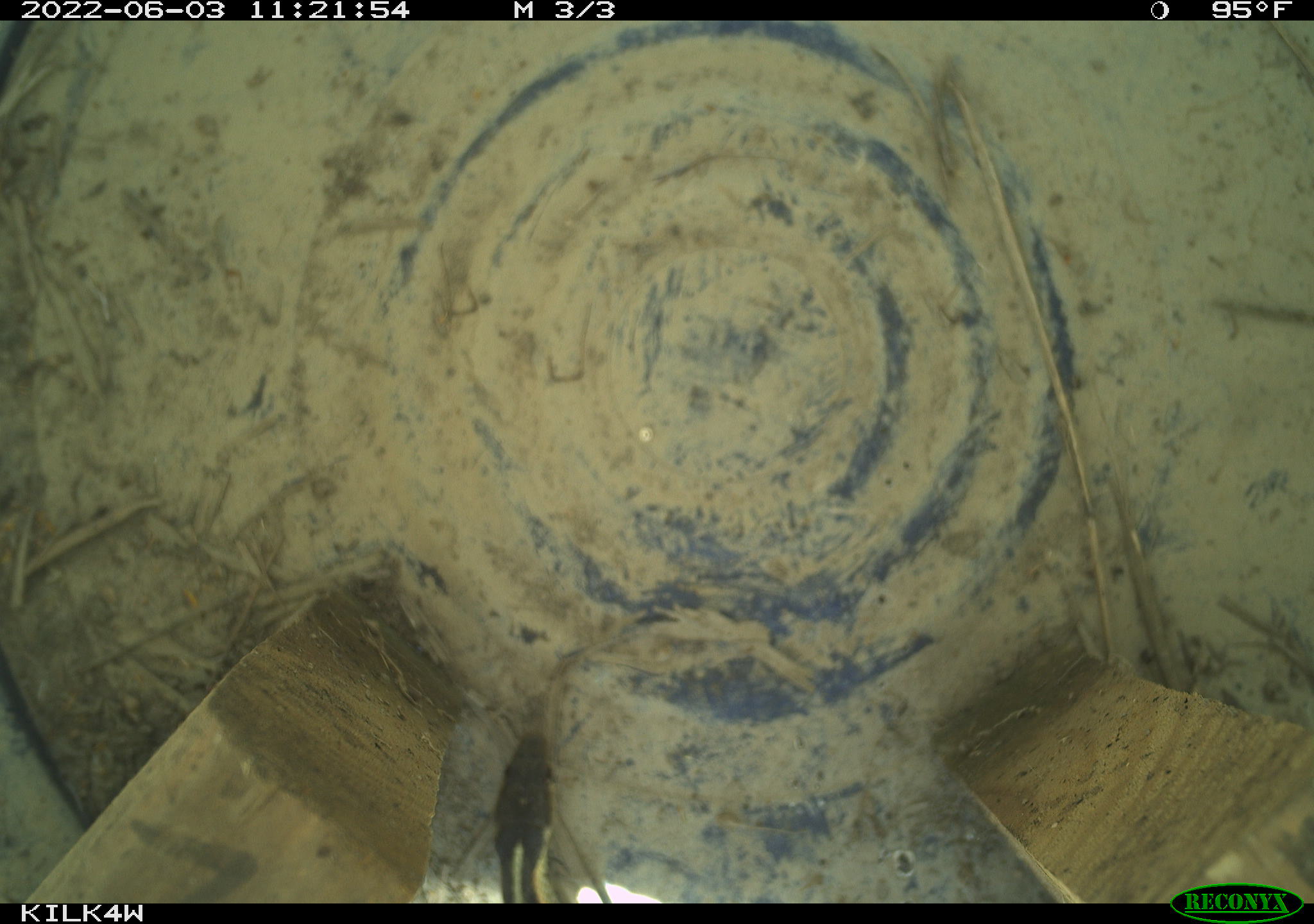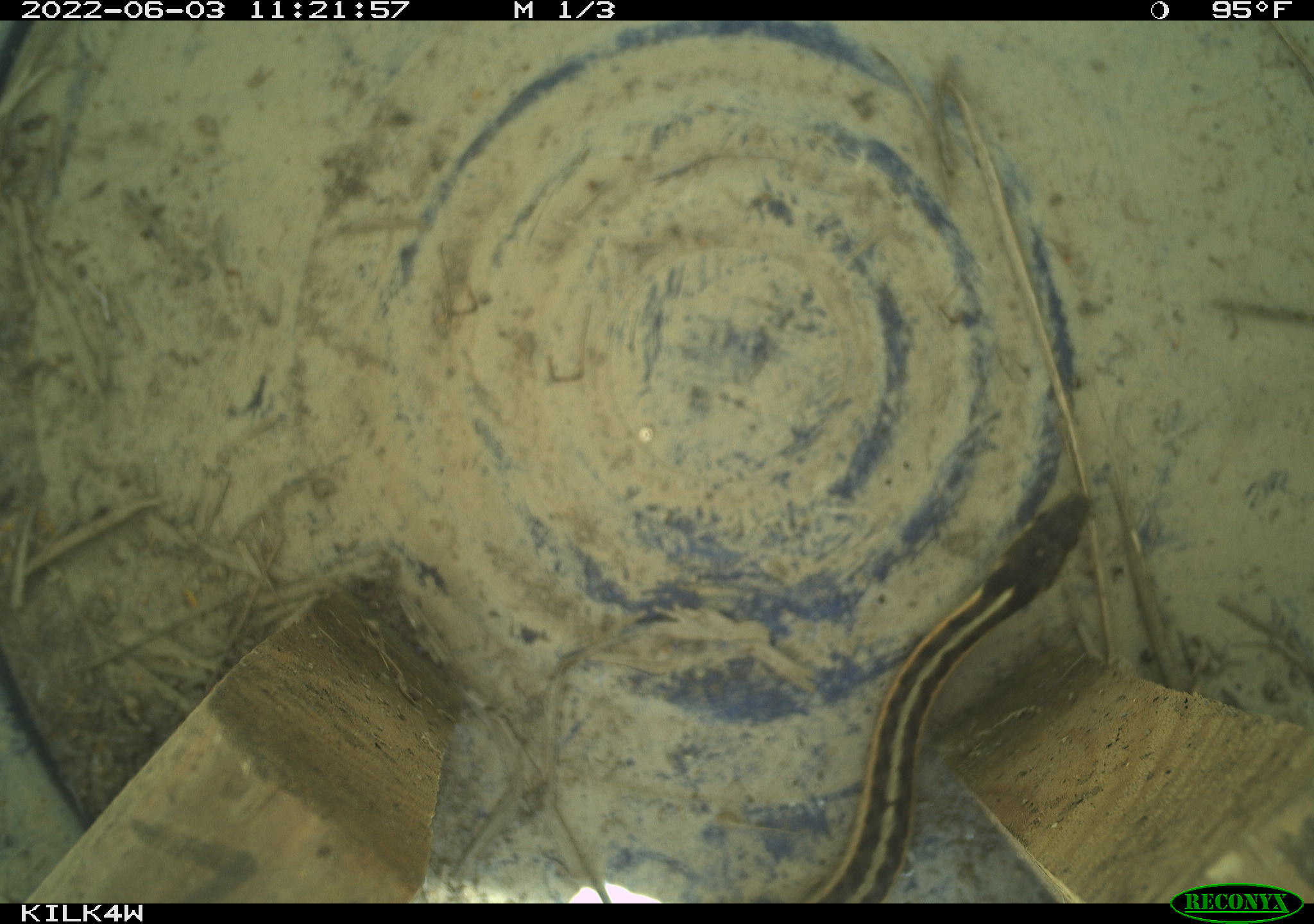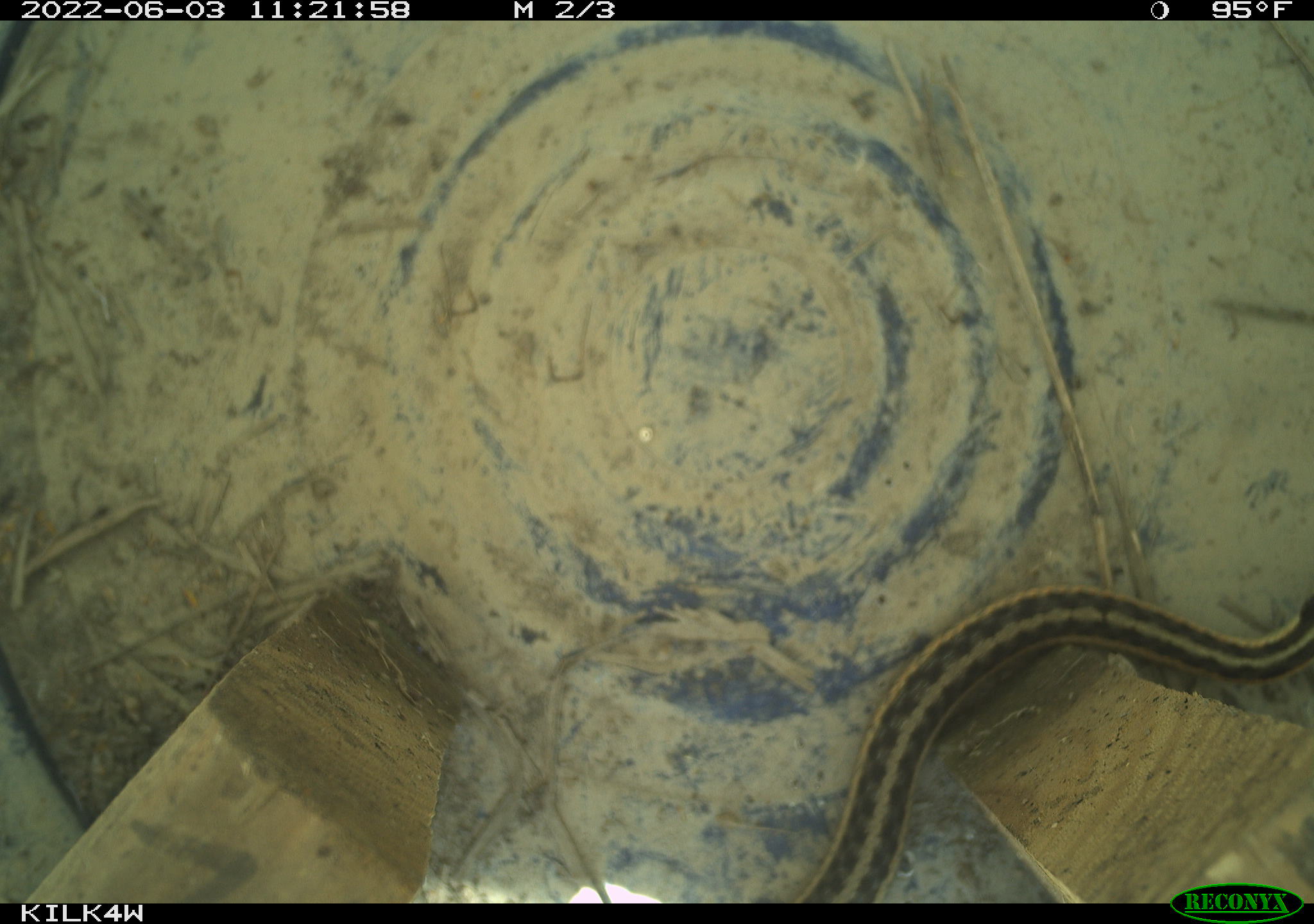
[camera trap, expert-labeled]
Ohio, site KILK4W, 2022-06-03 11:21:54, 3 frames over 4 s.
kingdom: Animalia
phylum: Chordata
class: Reptilia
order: Squamata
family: Colubridae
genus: Thamnophis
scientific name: Thamnophis sirtalis sirtalis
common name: eastern gartersnake